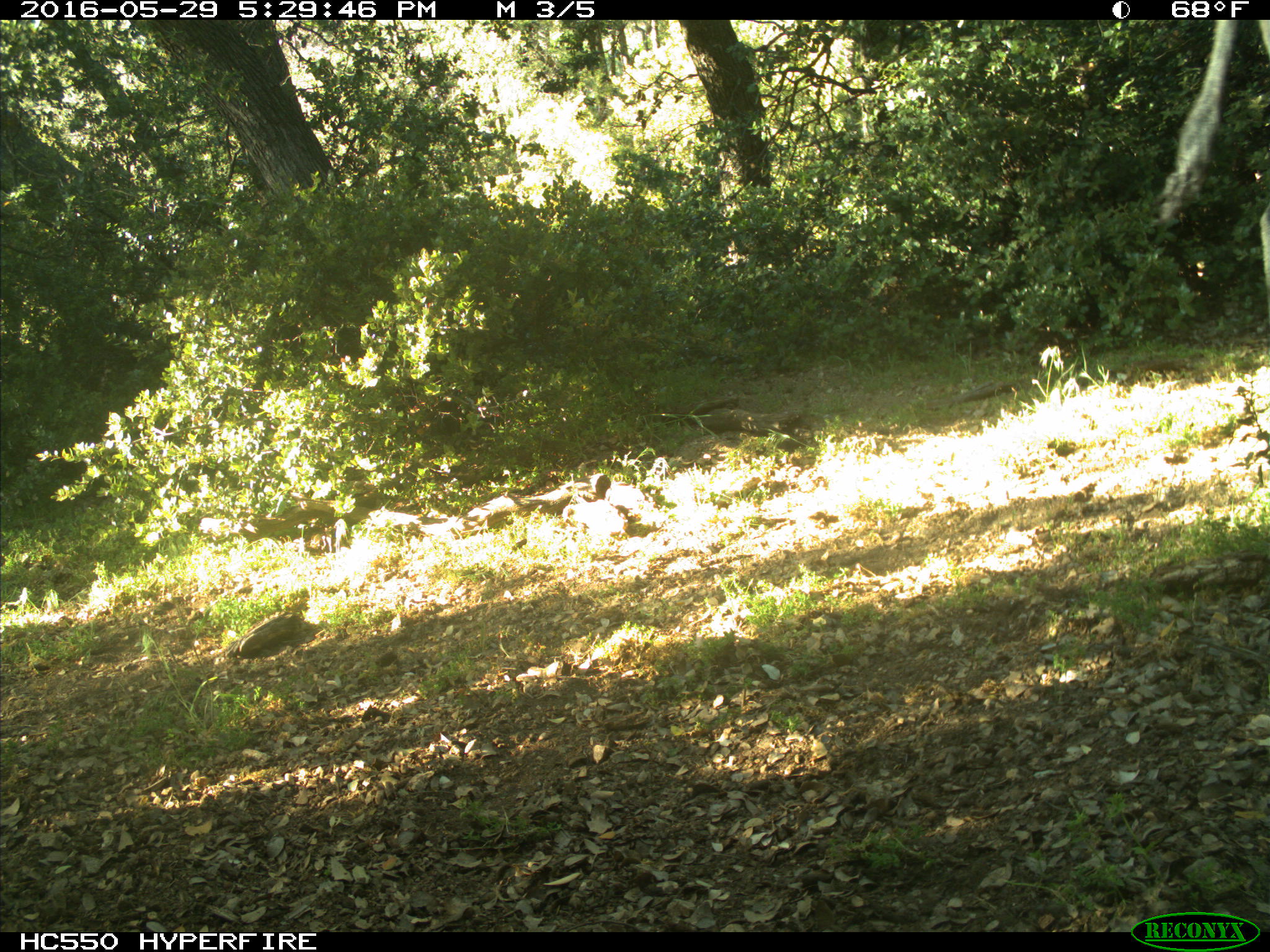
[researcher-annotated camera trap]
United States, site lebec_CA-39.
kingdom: Animalia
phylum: Chordata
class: Mammalia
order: Artiodactyla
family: Bovidae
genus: Bos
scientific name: Bos taurus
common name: domestic cow